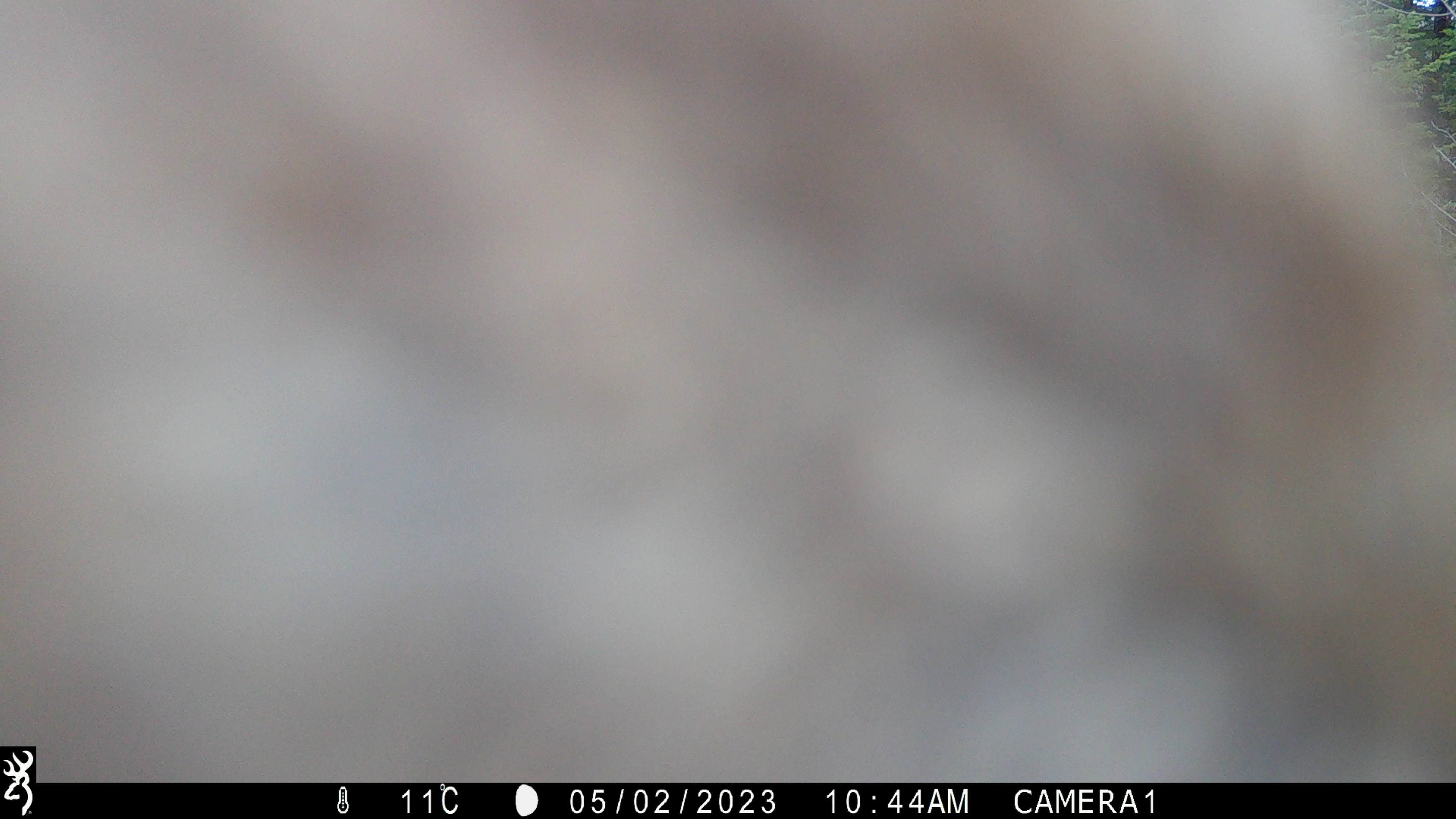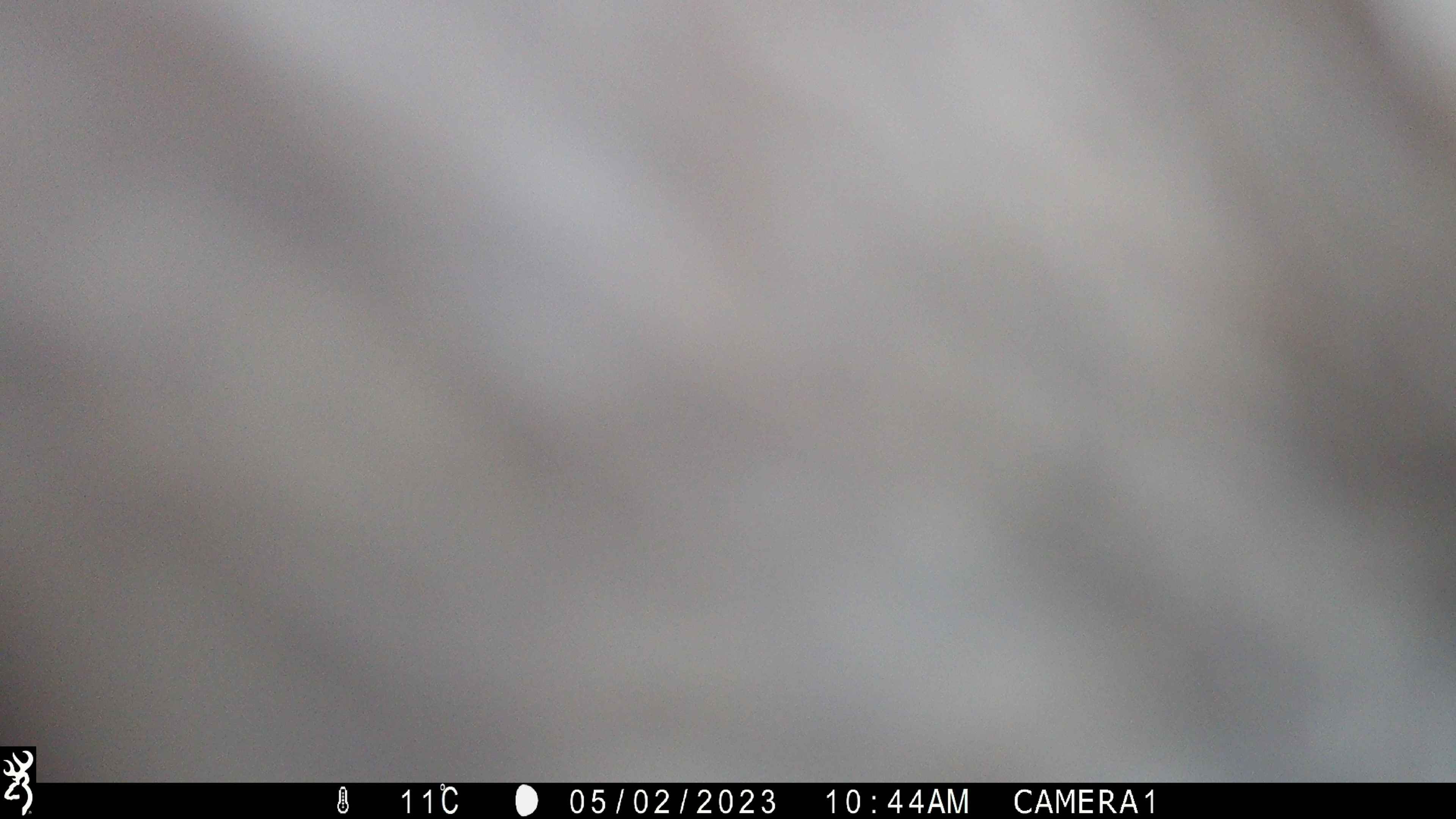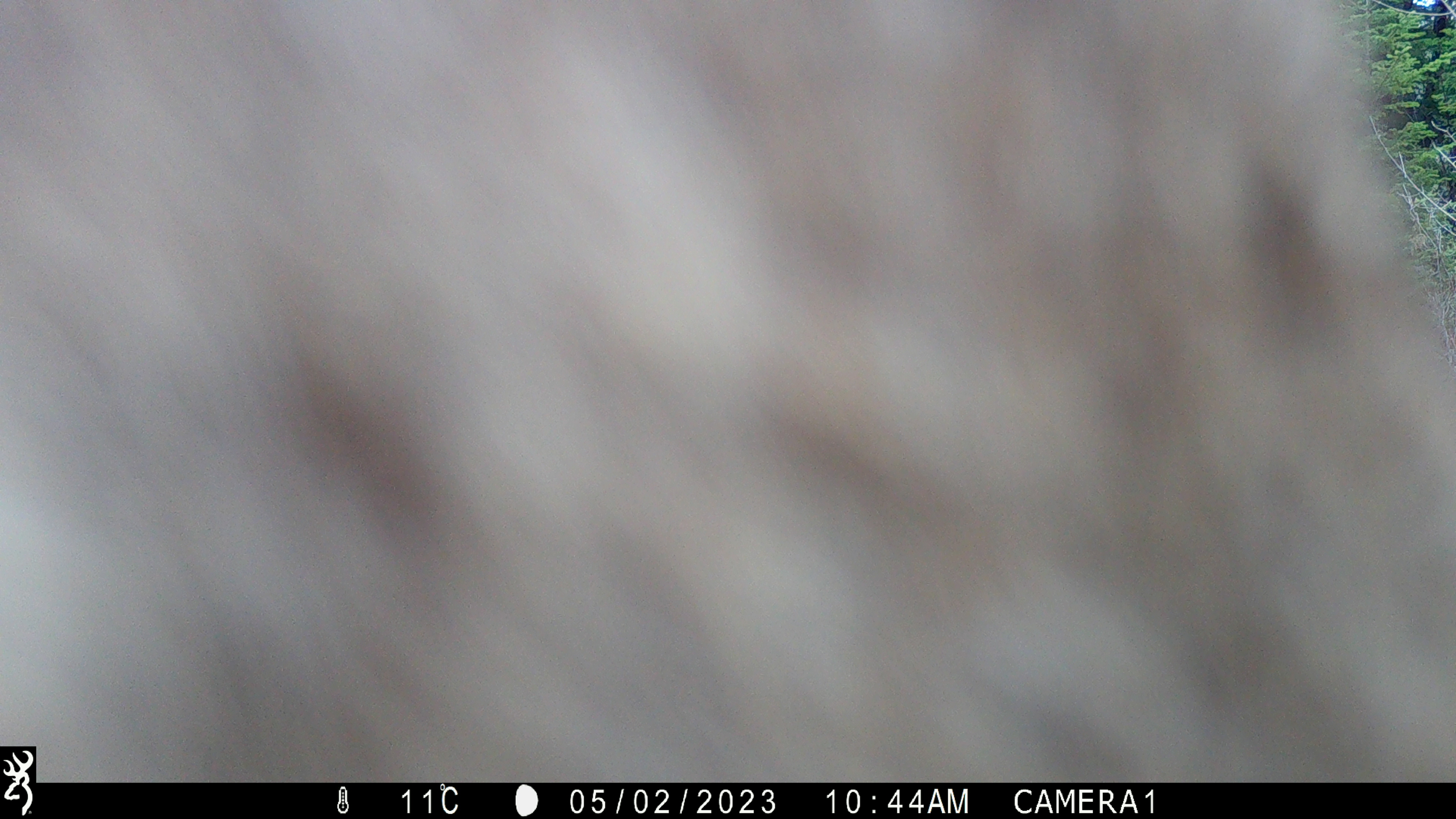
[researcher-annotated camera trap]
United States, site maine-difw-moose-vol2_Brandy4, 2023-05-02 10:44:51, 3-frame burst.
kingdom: Animalia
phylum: Chordata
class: Mammalia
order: Artiodactyla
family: Cervidae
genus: Alces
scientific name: Alces alces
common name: moose